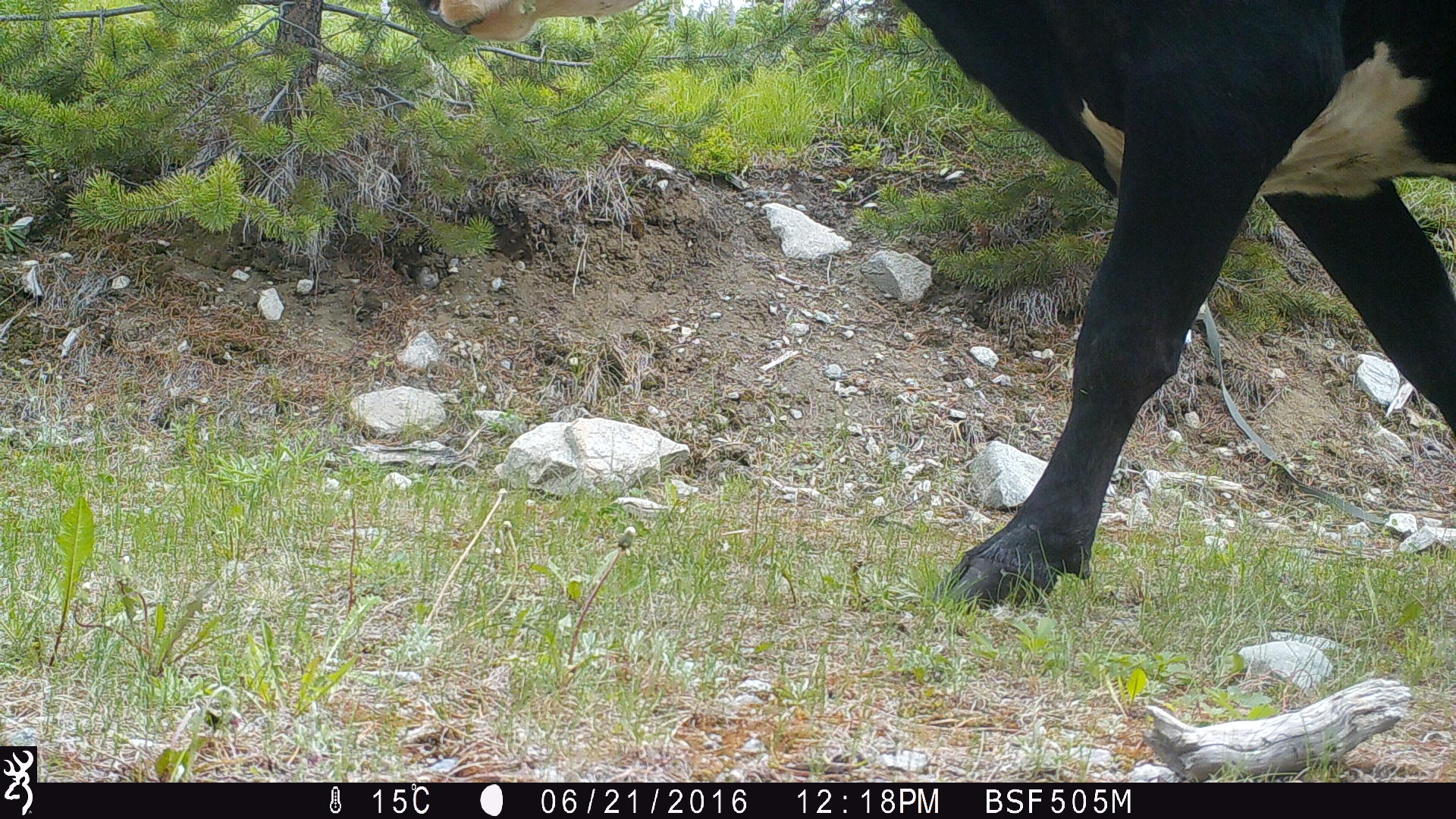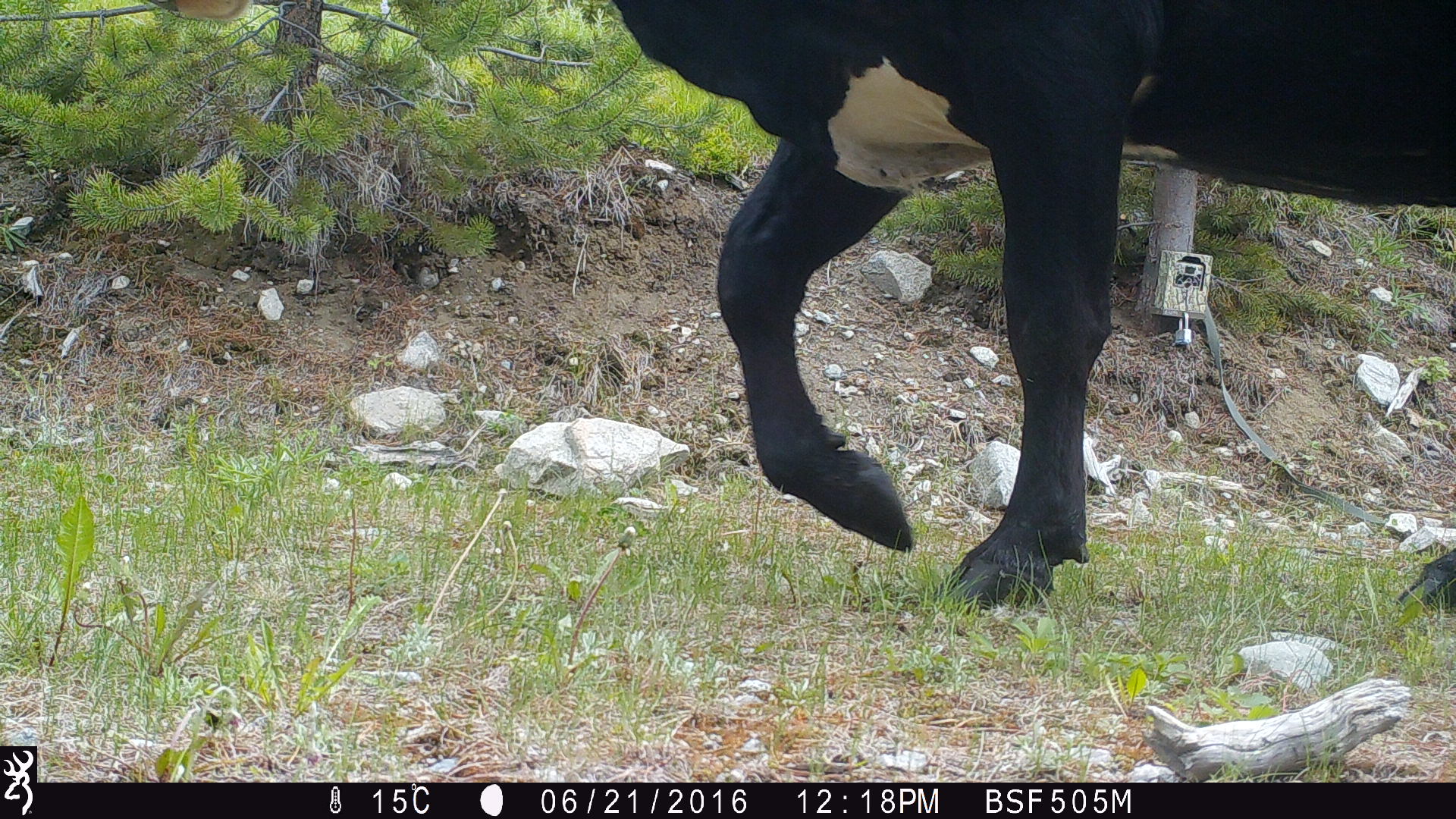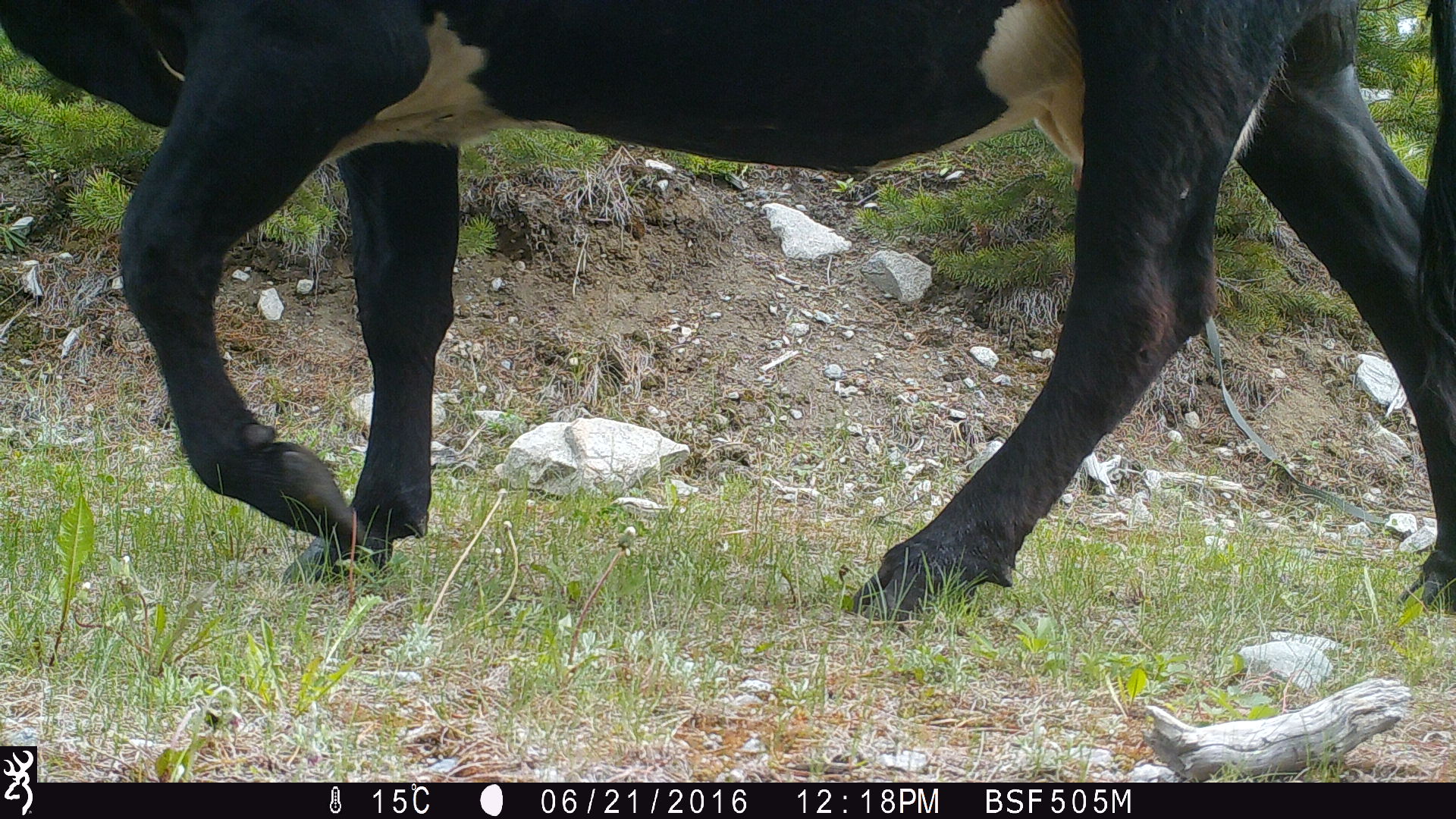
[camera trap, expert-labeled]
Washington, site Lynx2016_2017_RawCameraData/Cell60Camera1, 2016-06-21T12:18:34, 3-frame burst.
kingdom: Animalia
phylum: Chordata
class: Mammalia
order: Artiodactyla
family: Bovidae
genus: Bos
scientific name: Bos taurus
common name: domestic cattle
Domestic cattle (Bos taurus). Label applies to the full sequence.